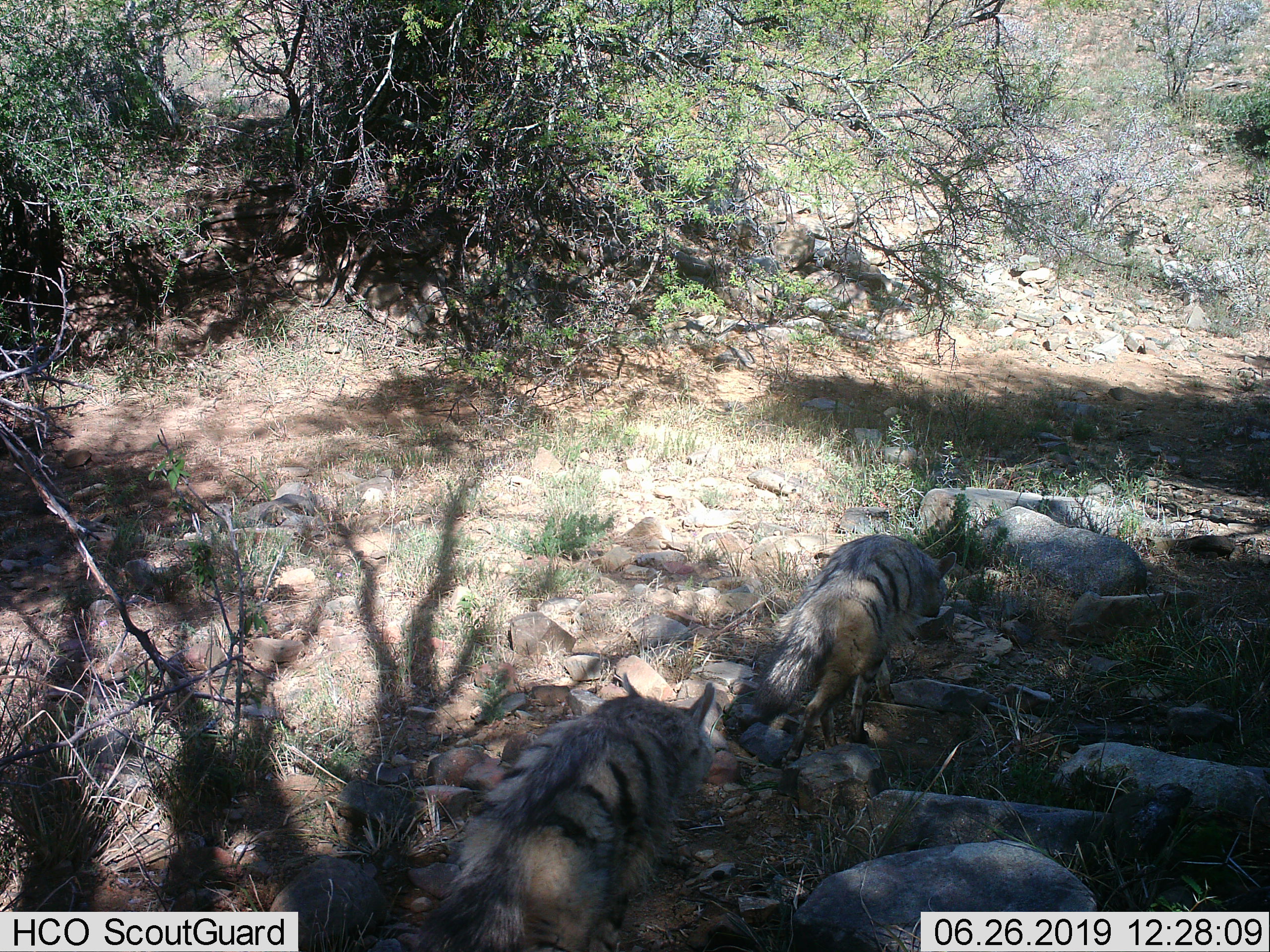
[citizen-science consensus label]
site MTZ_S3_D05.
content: unidentified animal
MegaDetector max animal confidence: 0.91